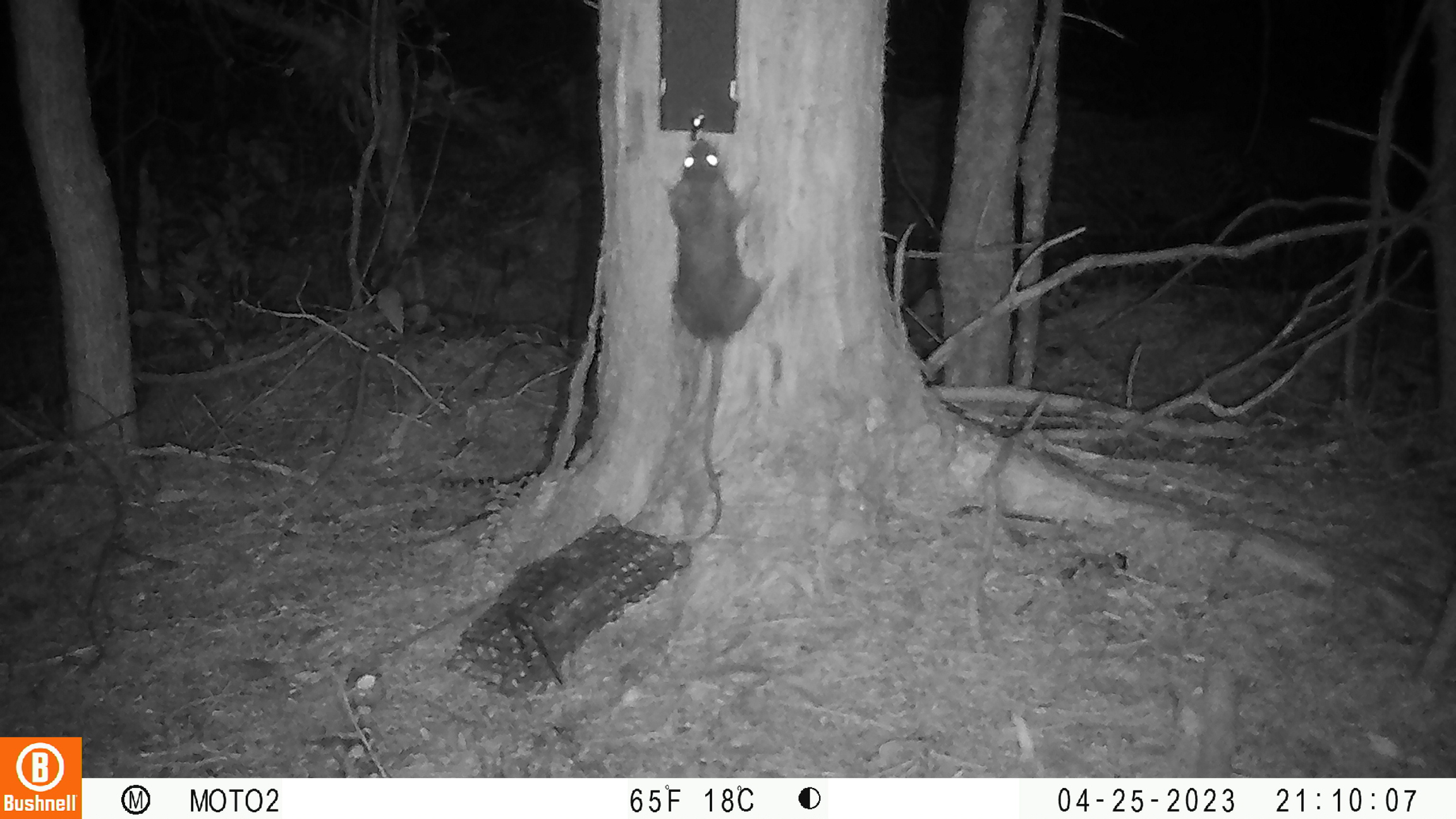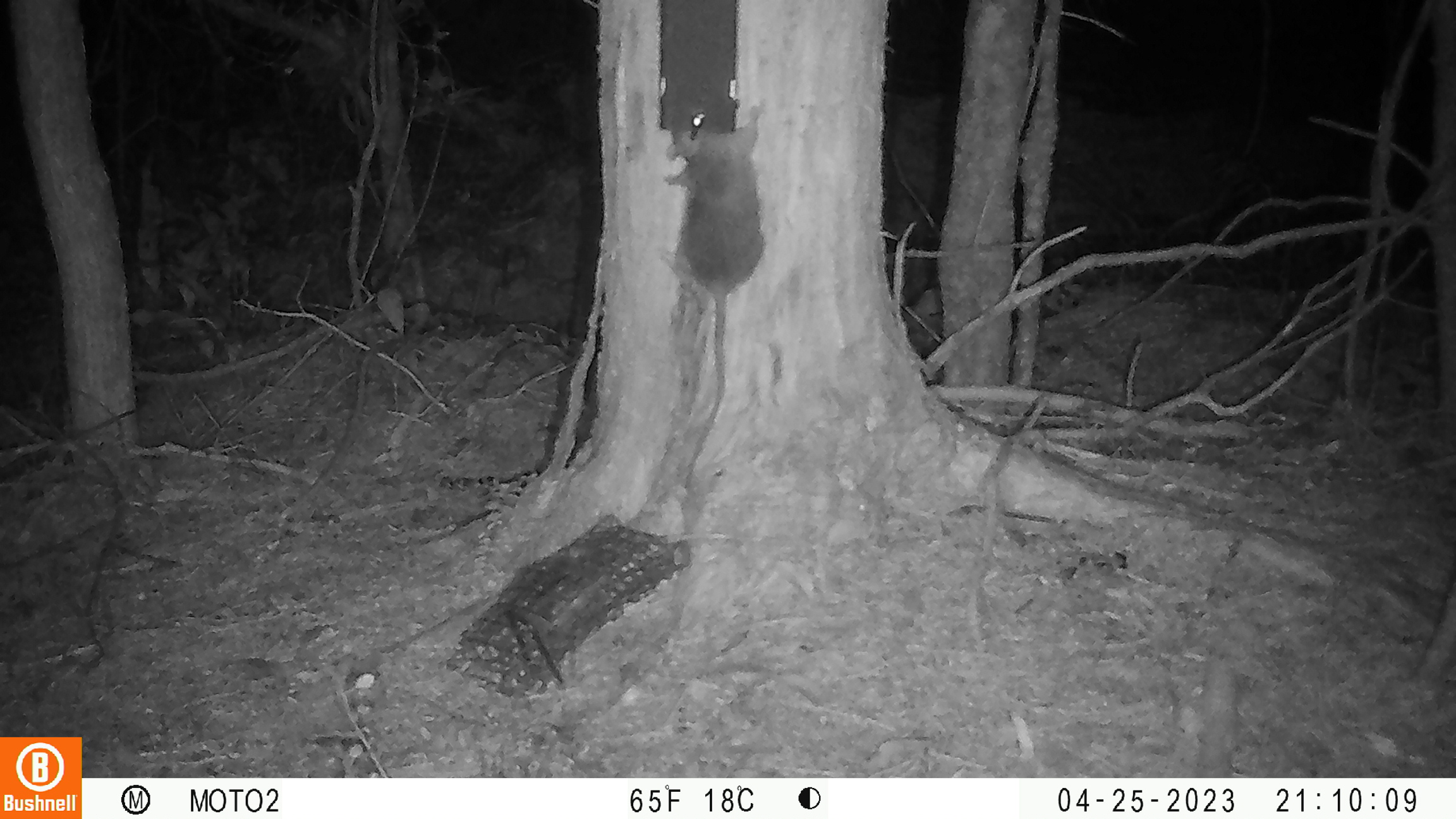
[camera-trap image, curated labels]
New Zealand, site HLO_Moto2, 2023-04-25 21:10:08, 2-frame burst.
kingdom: Animalia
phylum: Chordata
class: Mammalia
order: Rodentia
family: Muridae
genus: Rattus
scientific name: Rattus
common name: rat